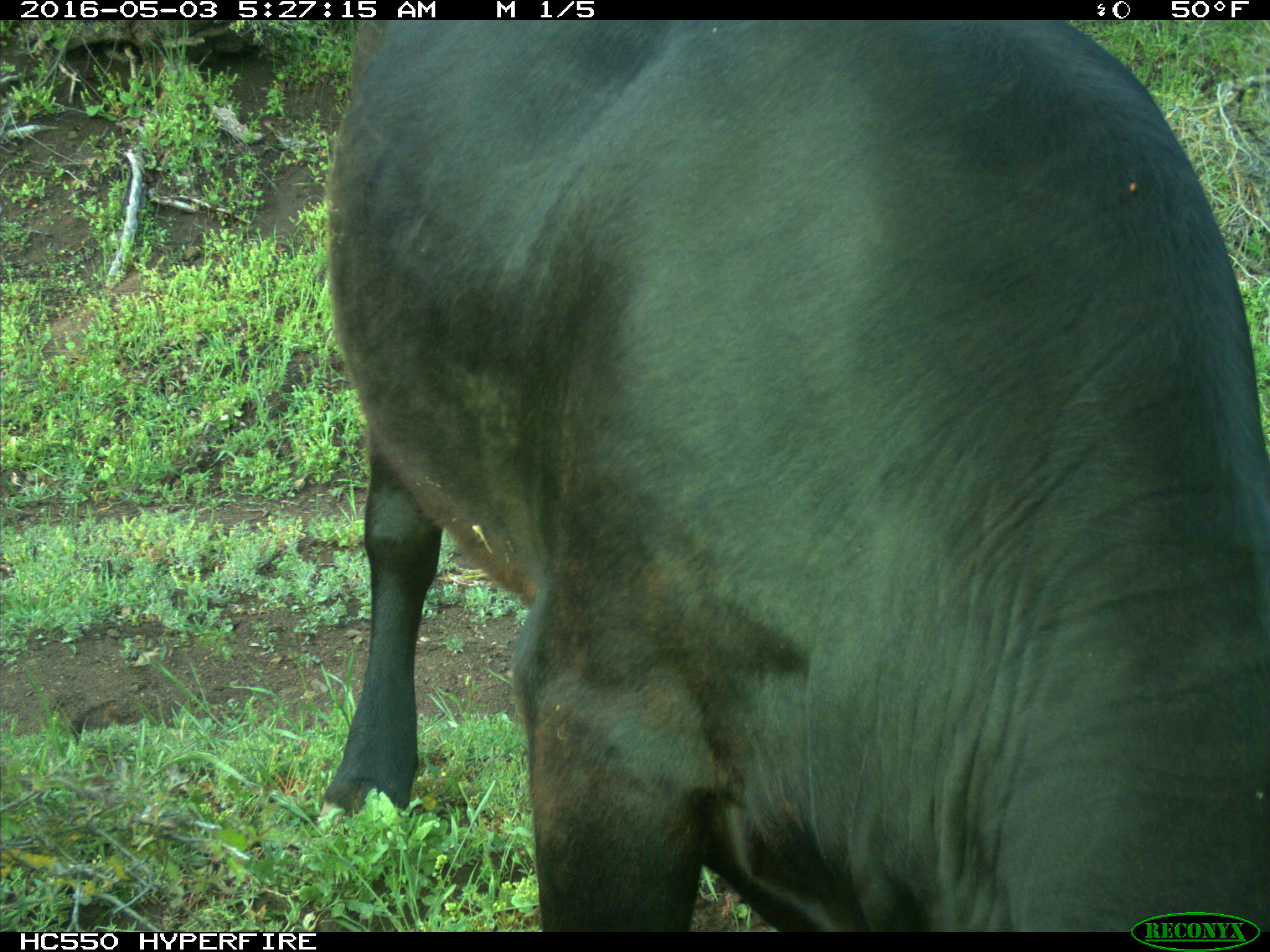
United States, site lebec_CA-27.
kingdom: Animalia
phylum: Chordata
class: Mammalia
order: Artiodactyla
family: Bovidae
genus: Bos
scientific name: Bos taurus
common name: domestic cow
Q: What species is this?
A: Bos taurus (domestic cow).